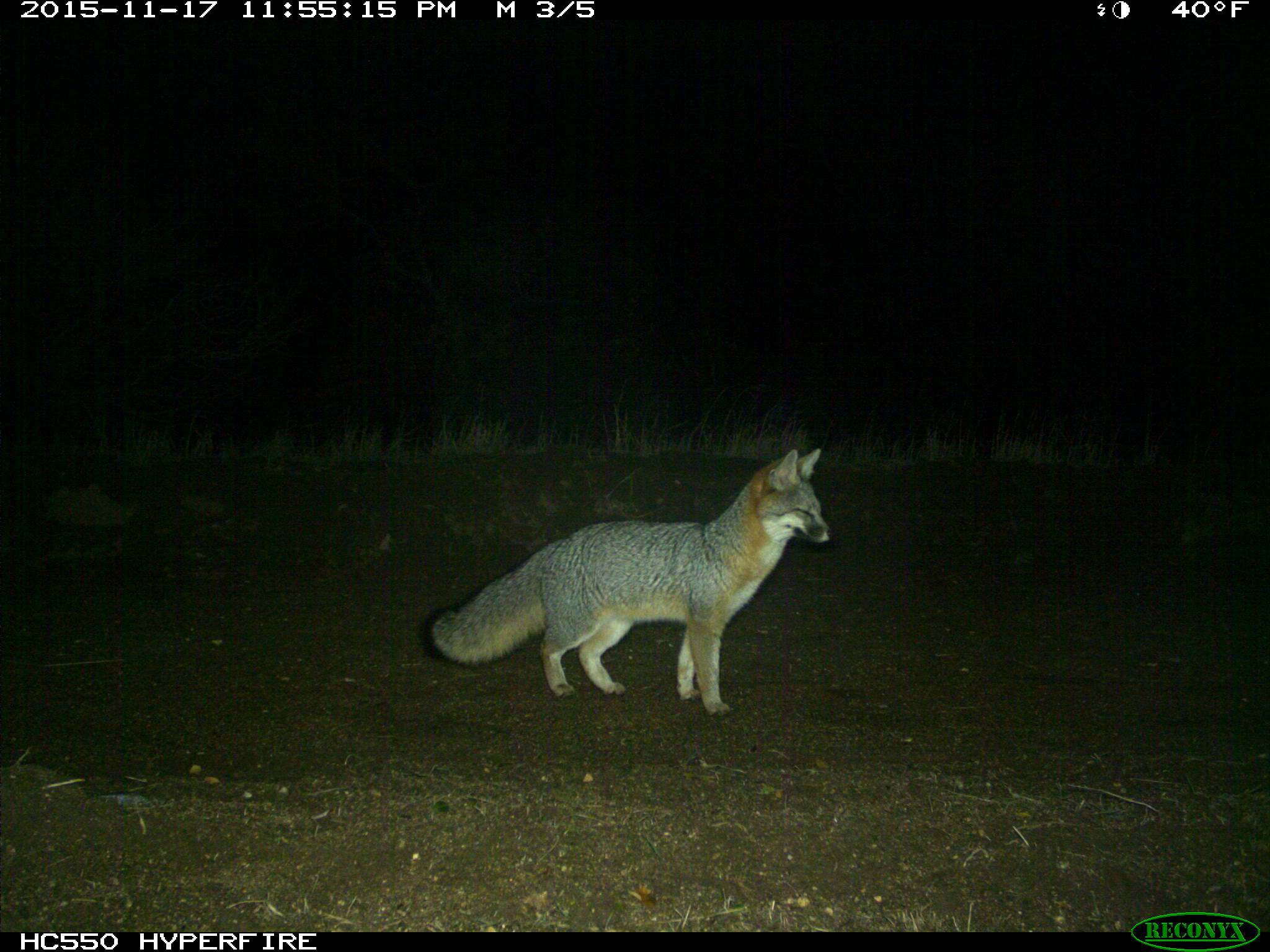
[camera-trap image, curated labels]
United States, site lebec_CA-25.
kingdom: Animalia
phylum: Chordata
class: Mammalia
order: Carnivora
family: Canidae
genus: Urocyon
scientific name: Urocyon cinereoargenteus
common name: gray fox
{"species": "Urocyon cinereoargenteus (gray fox)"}